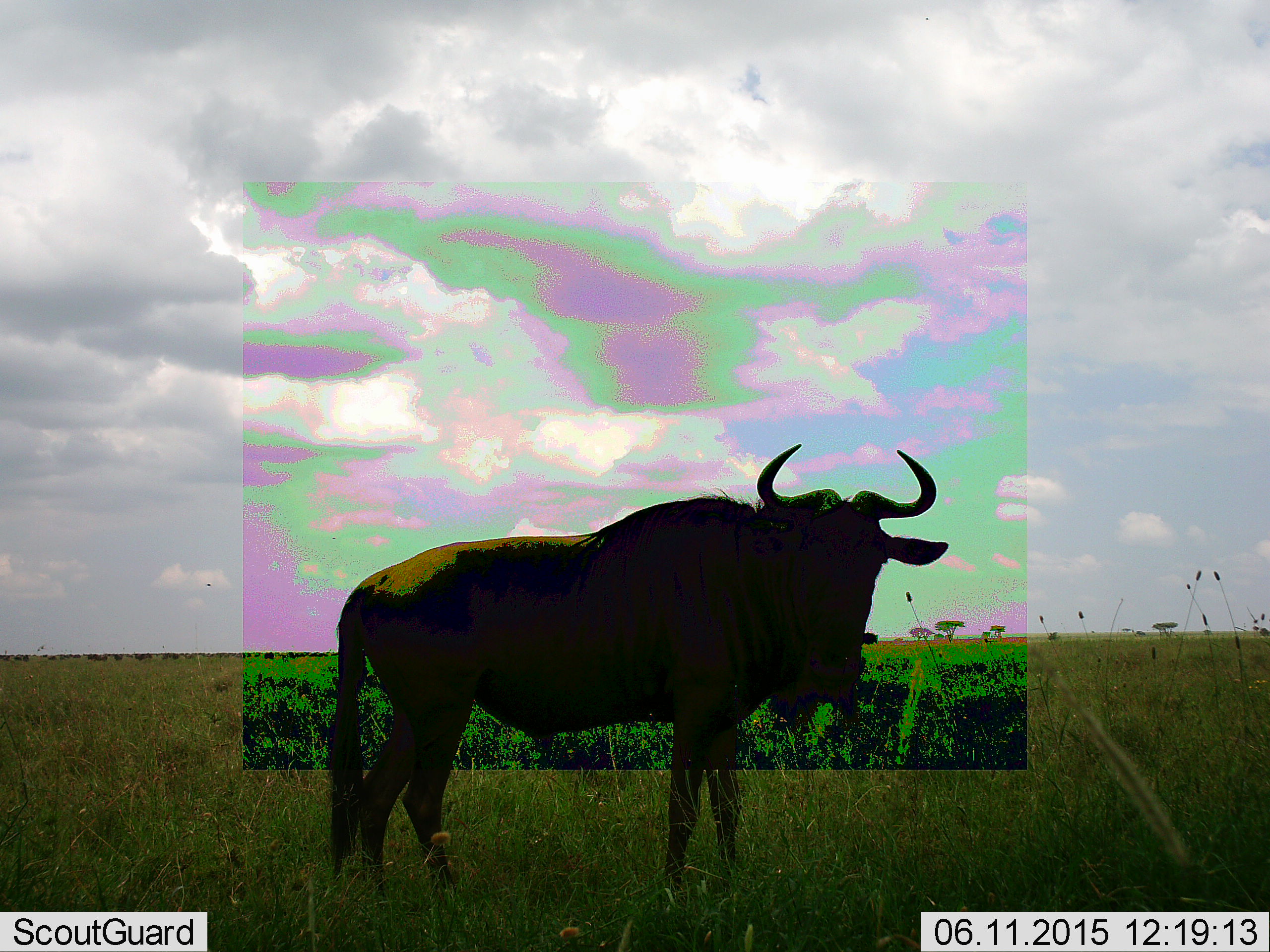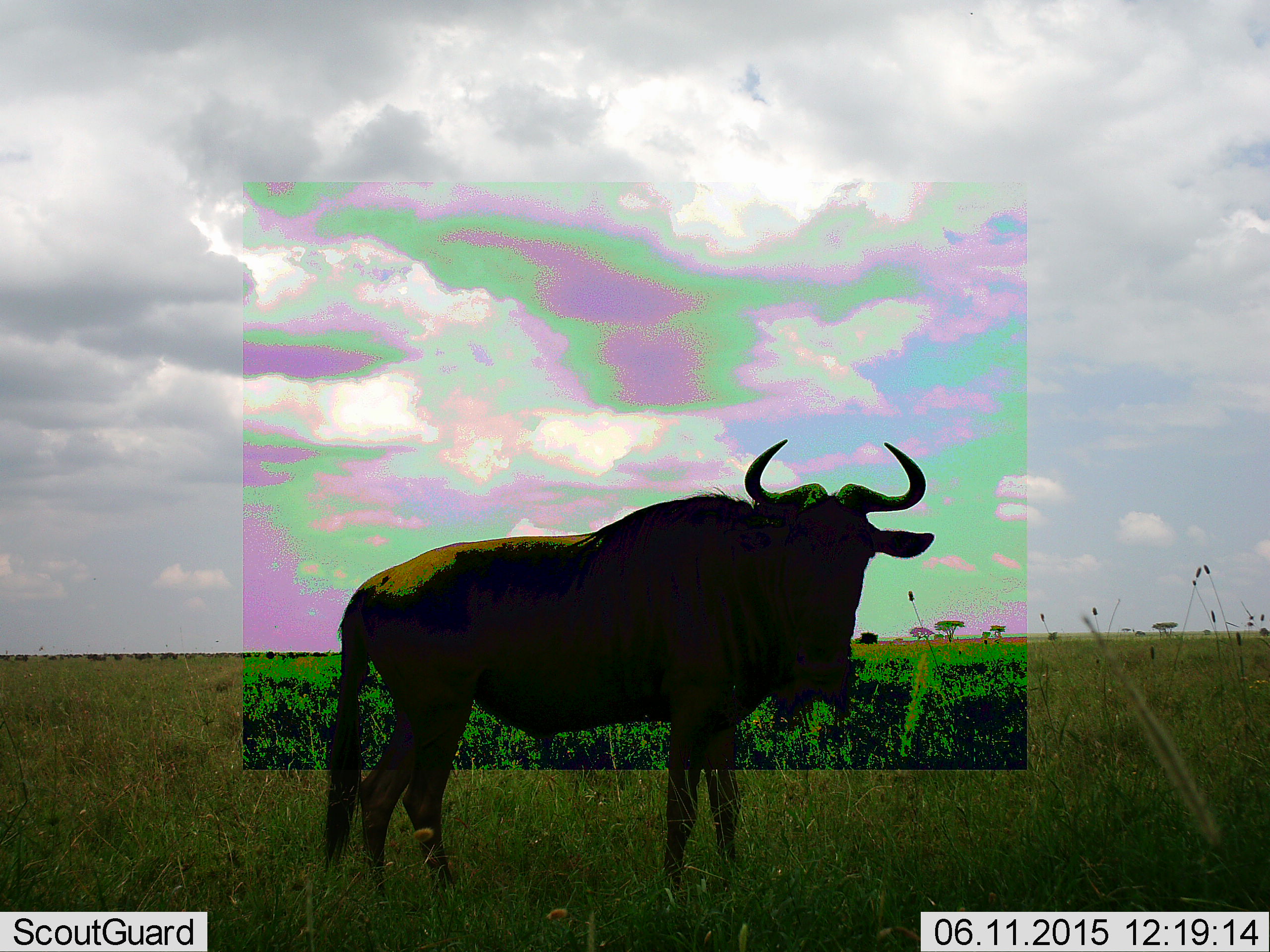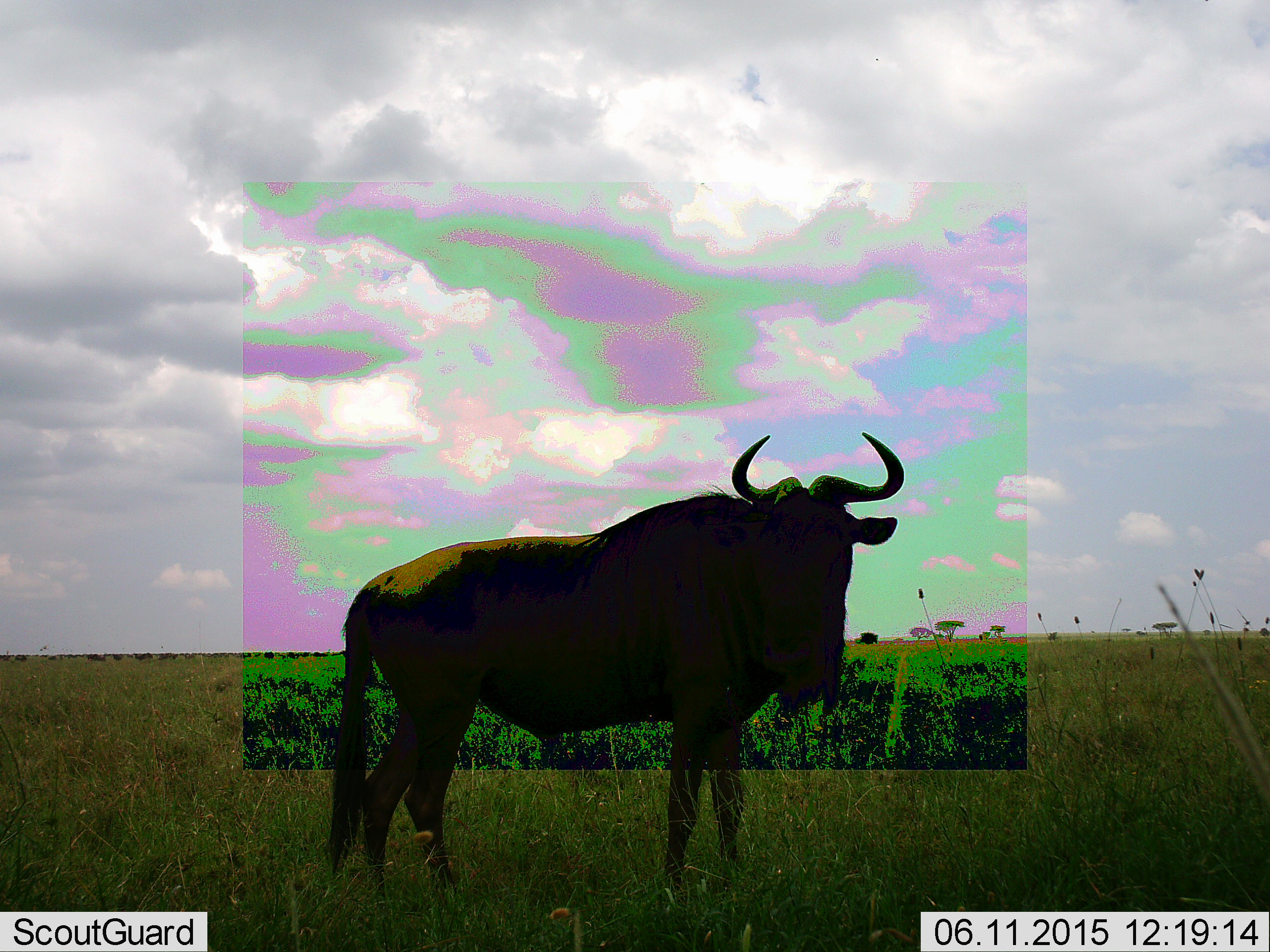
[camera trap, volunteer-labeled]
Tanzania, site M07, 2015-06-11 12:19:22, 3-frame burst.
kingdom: Animalia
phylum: Chordata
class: Mammalia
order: Artiodactyla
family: Bovidae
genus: Connochaetes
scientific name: Connochaetes taurinus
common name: blue wildebeest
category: wildebeest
Wildebeest (blue wildebeest) (Connochaetes taurinus), count 1. Behavior (volunteer vote fractions): standing 100%, resting 0%, moving 0%, interacting 0%. Young present (vote fraction): 0%. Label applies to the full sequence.